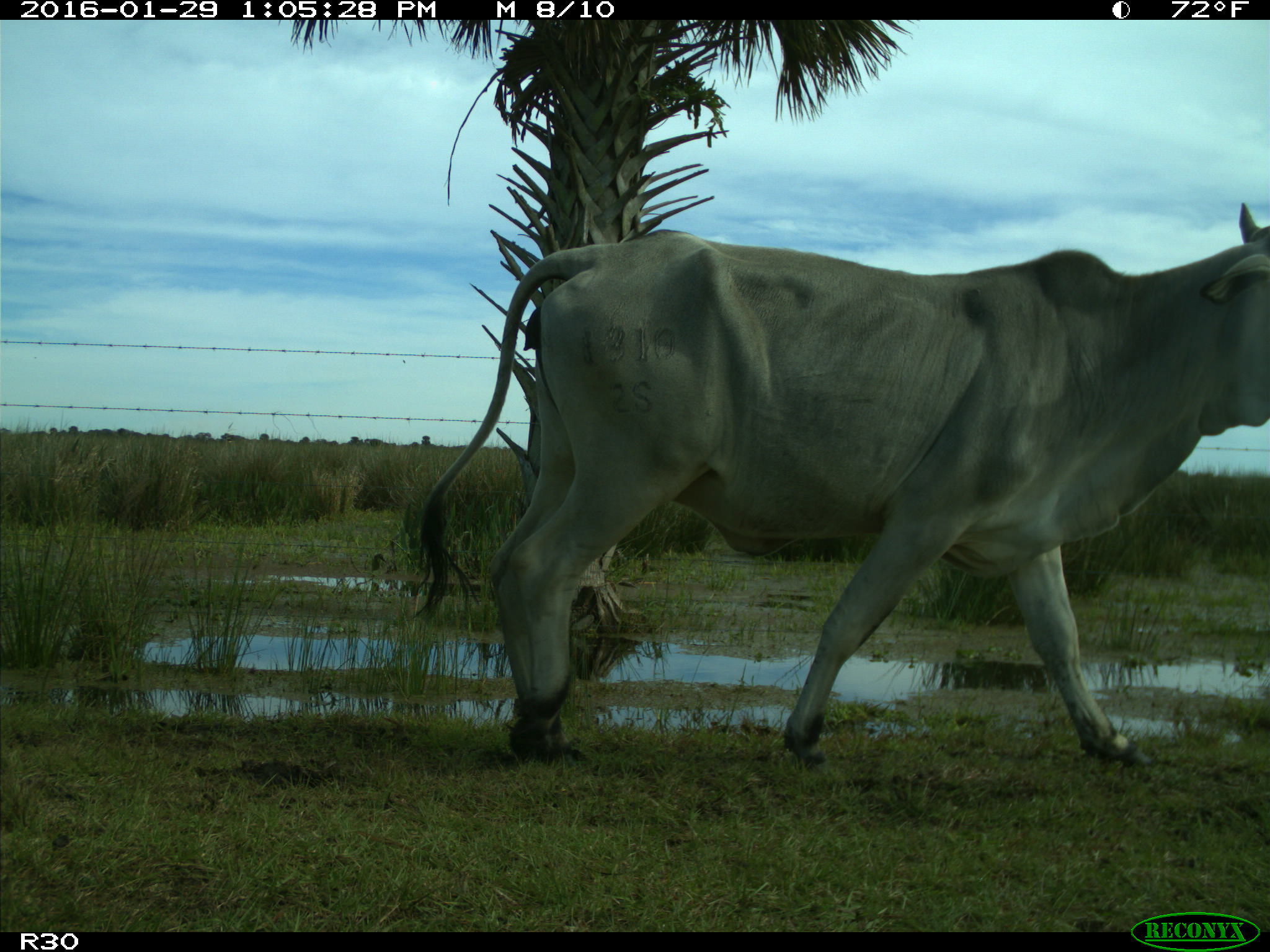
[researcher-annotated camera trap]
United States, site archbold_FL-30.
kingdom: Animalia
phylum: Chordata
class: Mammalia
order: Artiodactyla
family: Bovidae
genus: Bos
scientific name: Bos taurus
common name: domestic cow